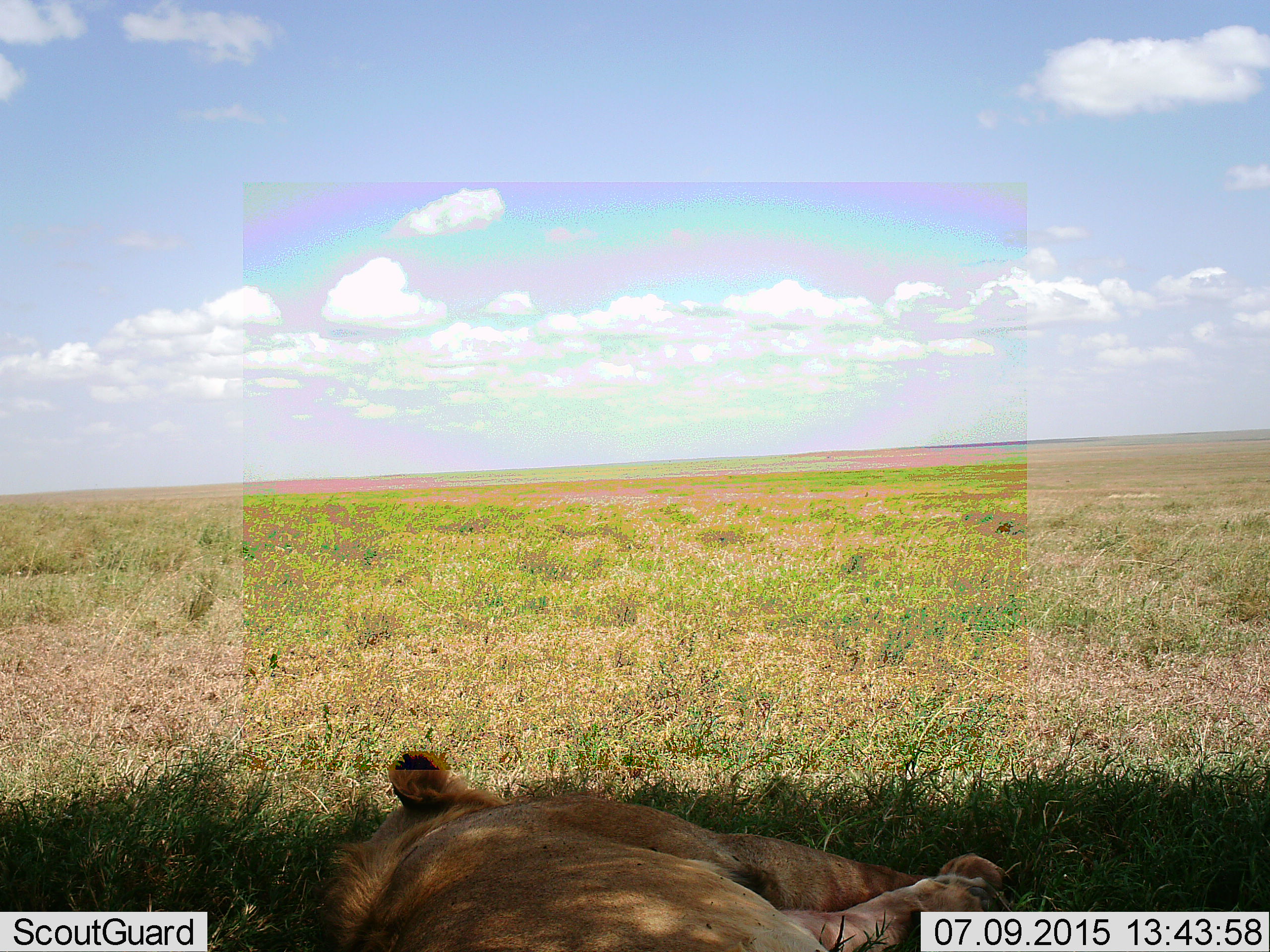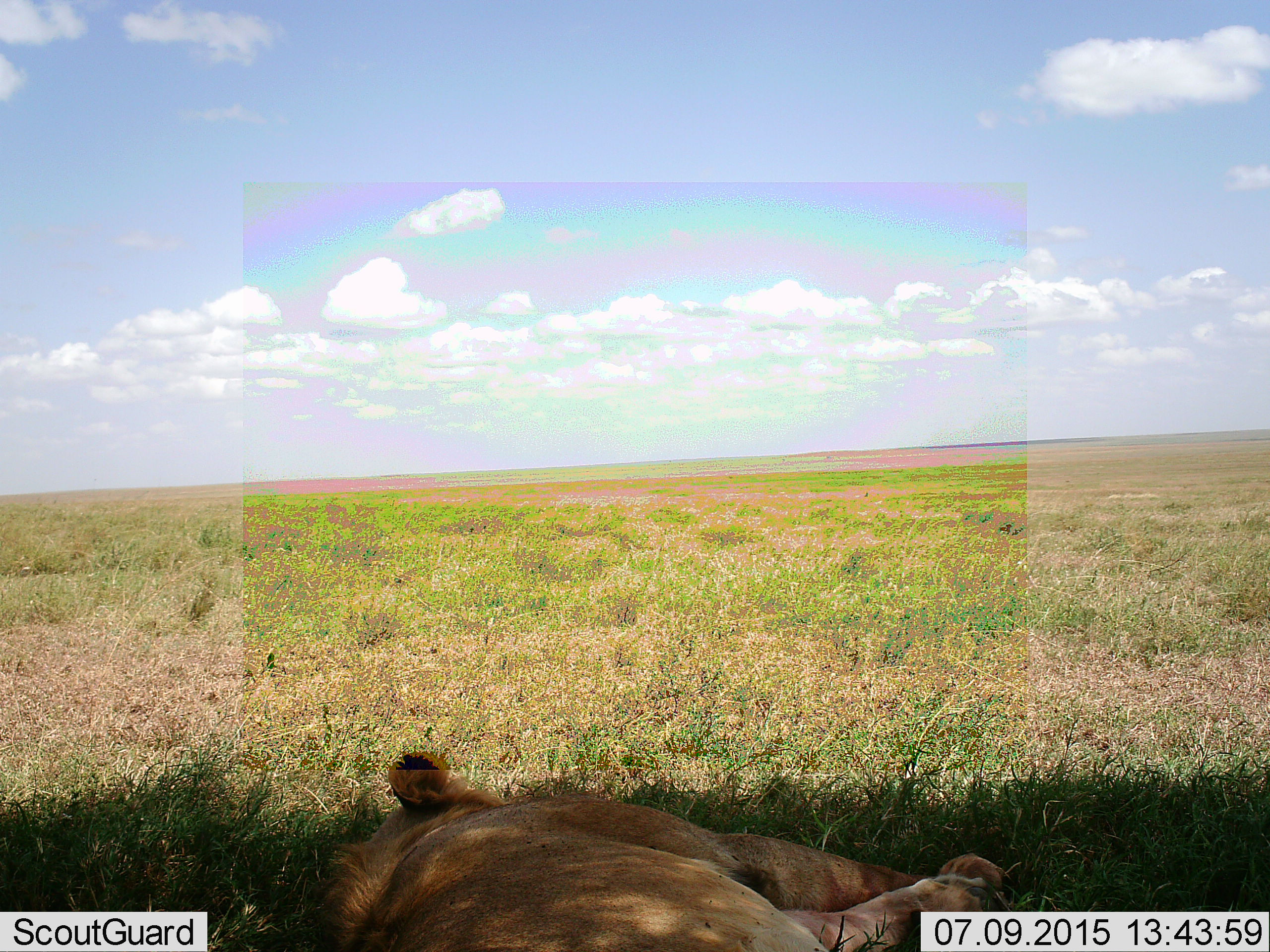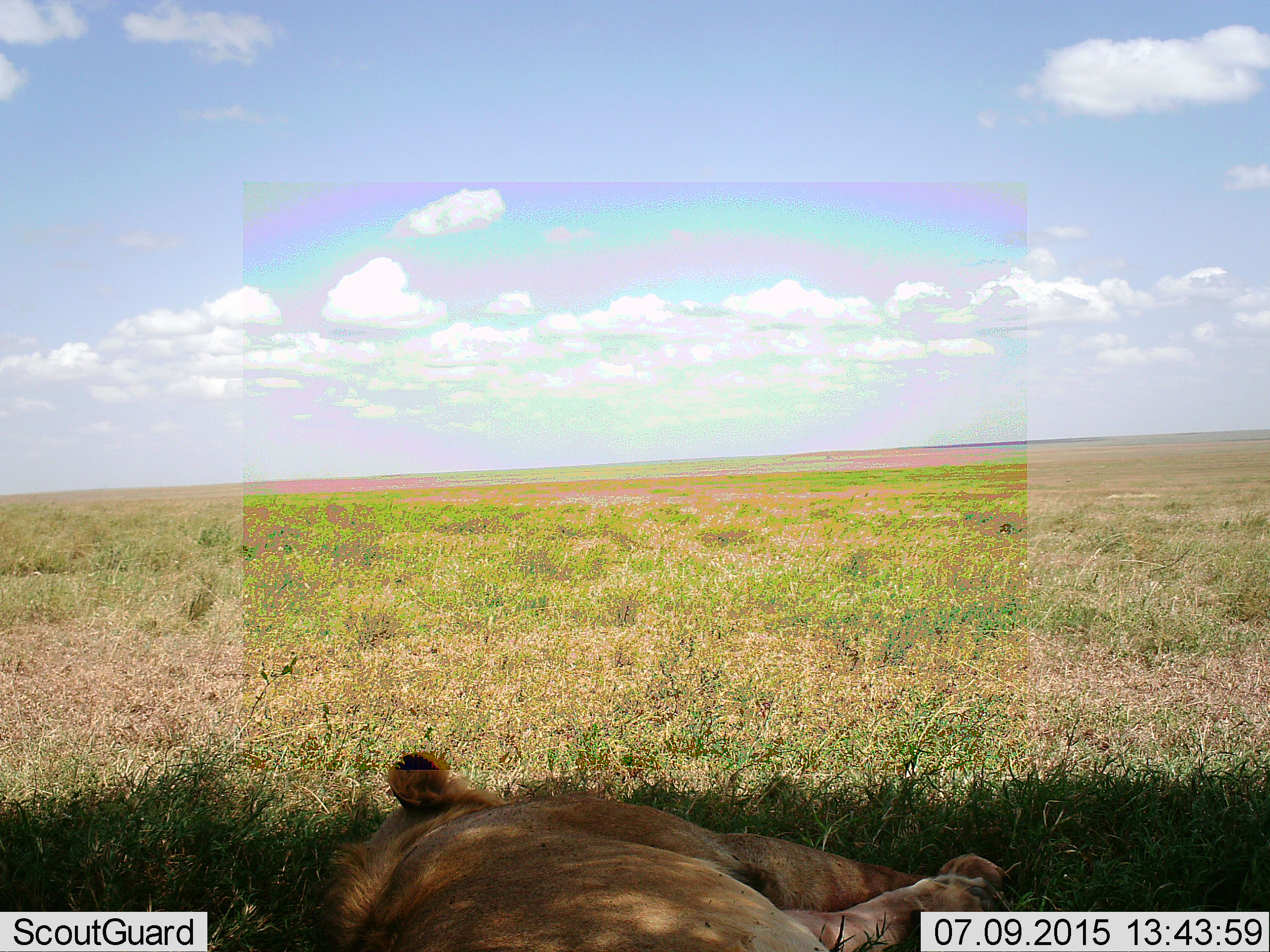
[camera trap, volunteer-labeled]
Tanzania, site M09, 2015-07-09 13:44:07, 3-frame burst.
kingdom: Animalia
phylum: Chordata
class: Mammalia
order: Carnivora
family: Felidae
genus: Panthera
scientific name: Panthera leo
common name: lion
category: lionfemale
Lionfemale (lion) (Panthera leo), count 1. Behavior (volunteer vote fractions): standing 0%, resting 100%, moving 0%, interacting 0%. Young present (vote fraction): 0%. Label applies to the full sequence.